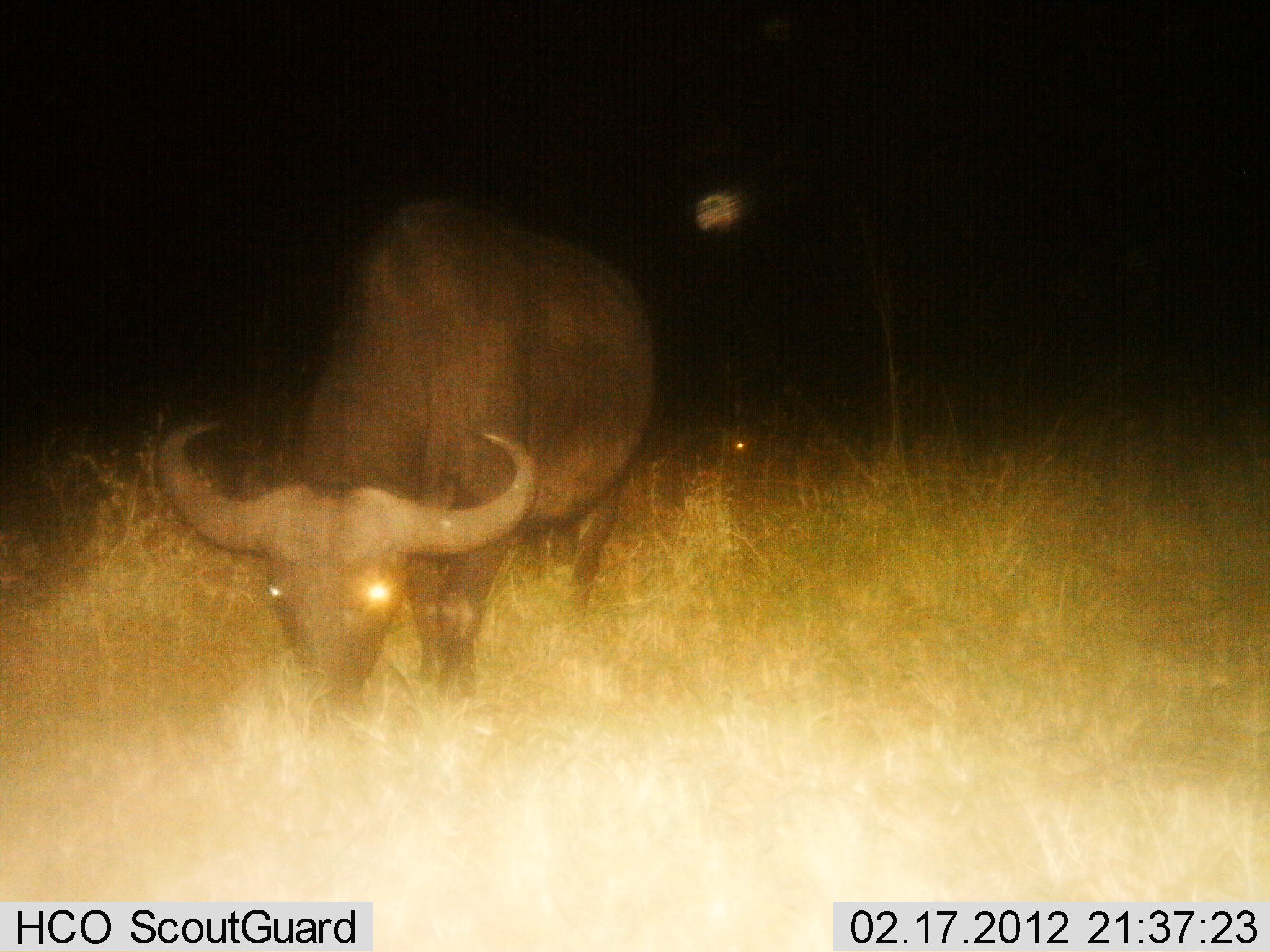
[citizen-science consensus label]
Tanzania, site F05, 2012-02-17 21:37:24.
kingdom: Animalia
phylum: Chordata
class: Mammalia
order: Artiodactyla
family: Bovidae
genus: Syncerus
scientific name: Syncerus caffer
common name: cape buffalo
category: buffalo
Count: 1.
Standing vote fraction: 24%.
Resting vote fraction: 6%.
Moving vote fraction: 0%.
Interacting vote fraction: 0%.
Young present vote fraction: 0%.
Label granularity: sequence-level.